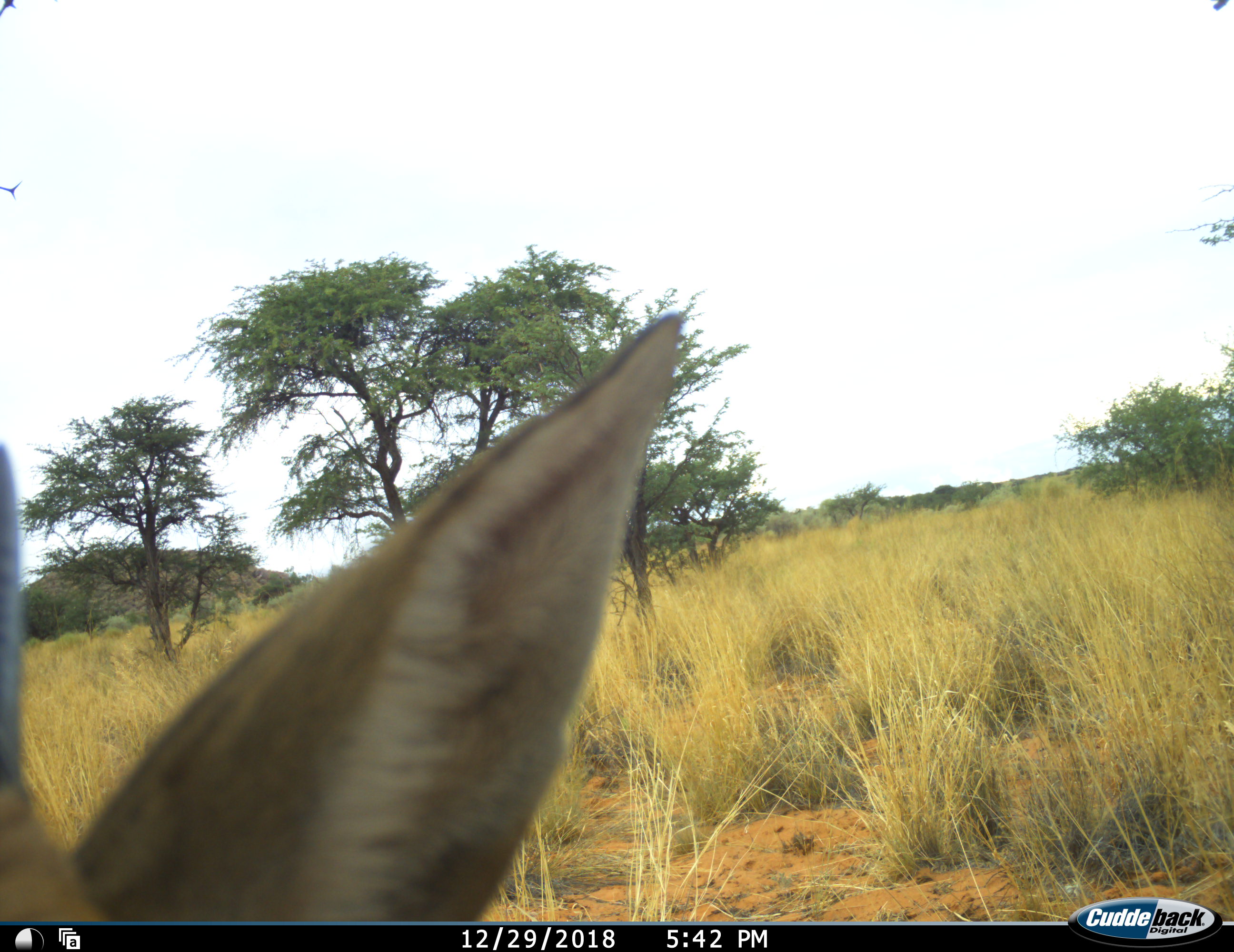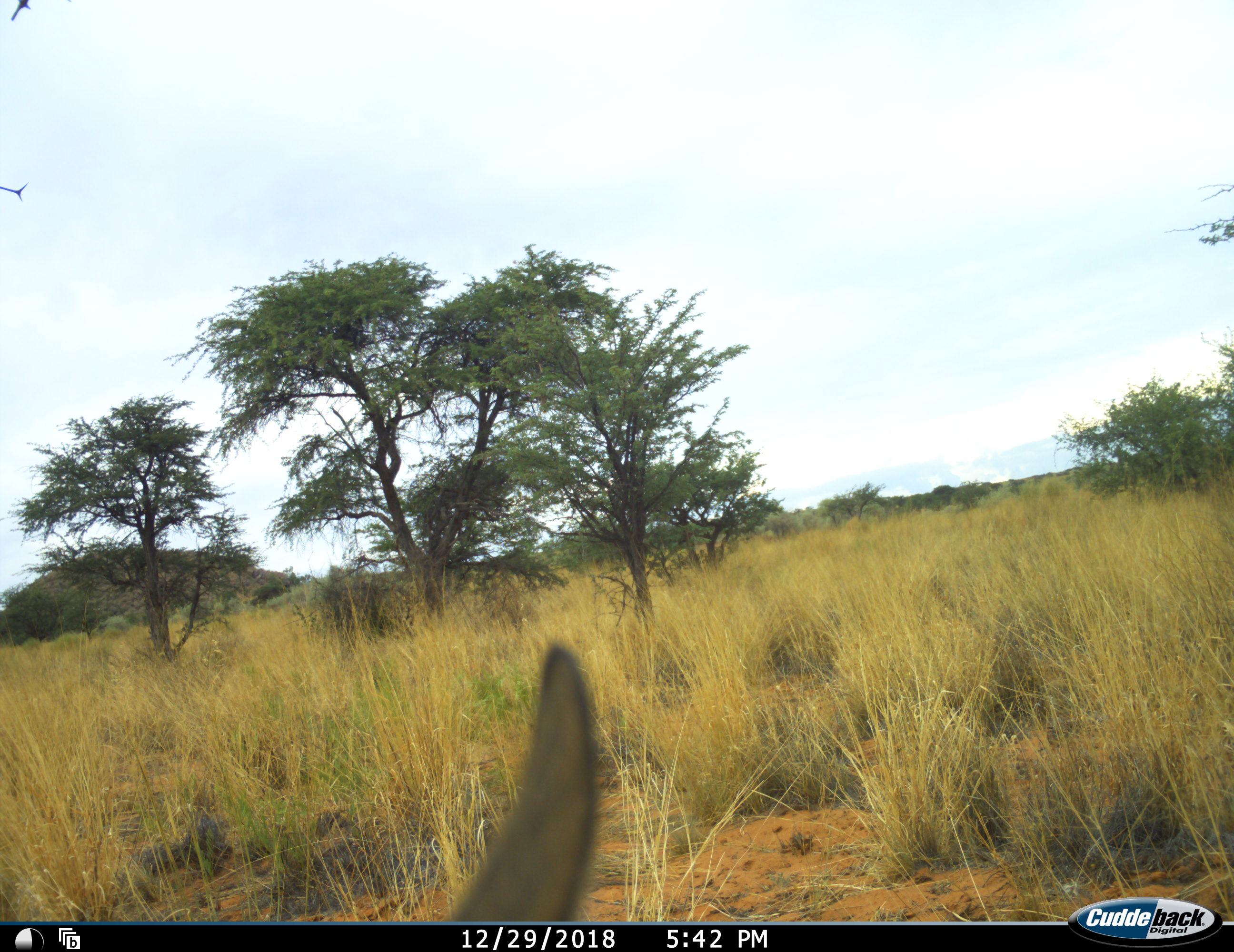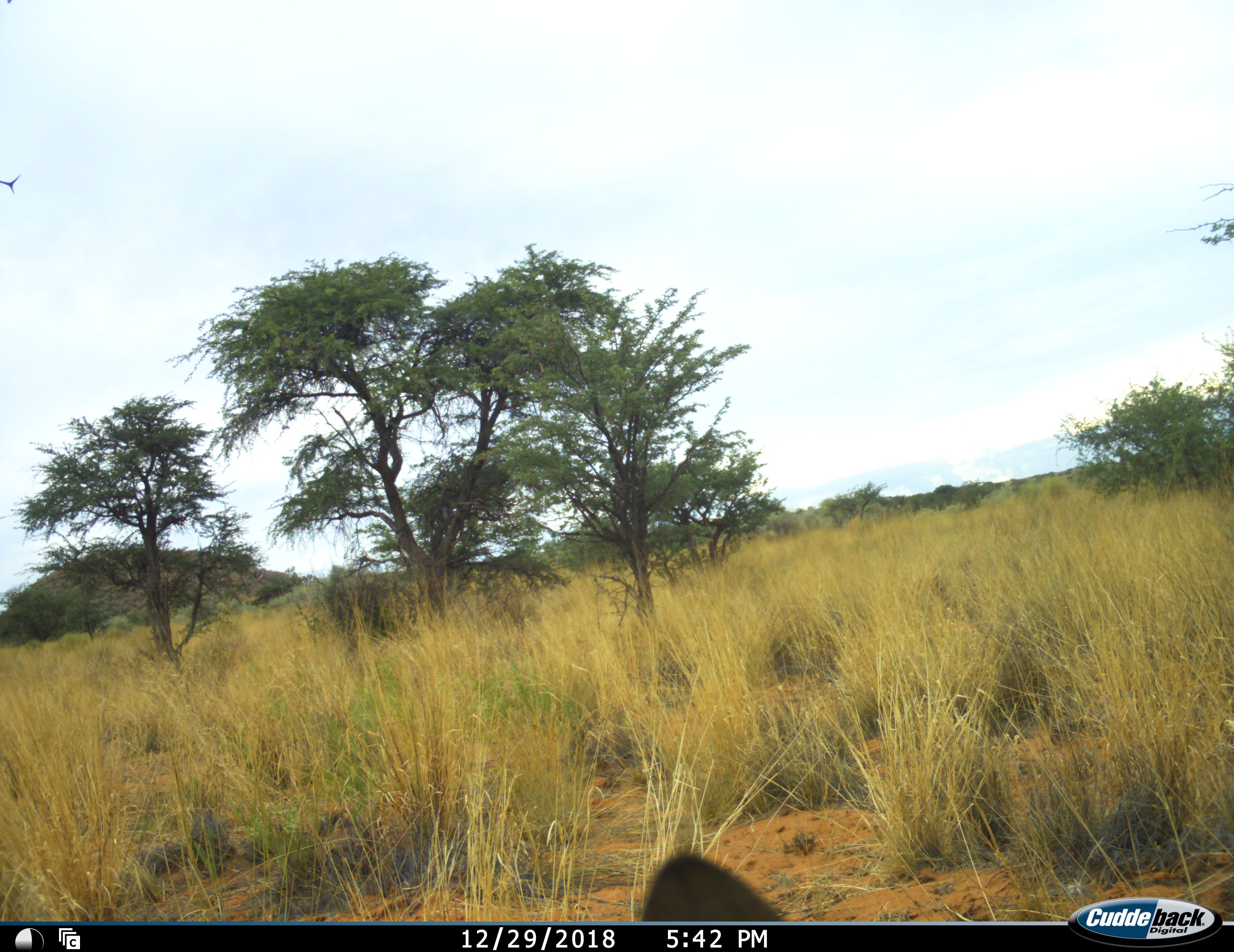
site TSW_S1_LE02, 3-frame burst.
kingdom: Animalia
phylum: Chordata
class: Mammalia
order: Artiodactyla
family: Bovidae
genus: Aepyceros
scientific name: Aepyceros melampus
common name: impala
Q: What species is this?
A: Impala (Aepyceros melampus).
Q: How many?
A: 1.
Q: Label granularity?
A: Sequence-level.